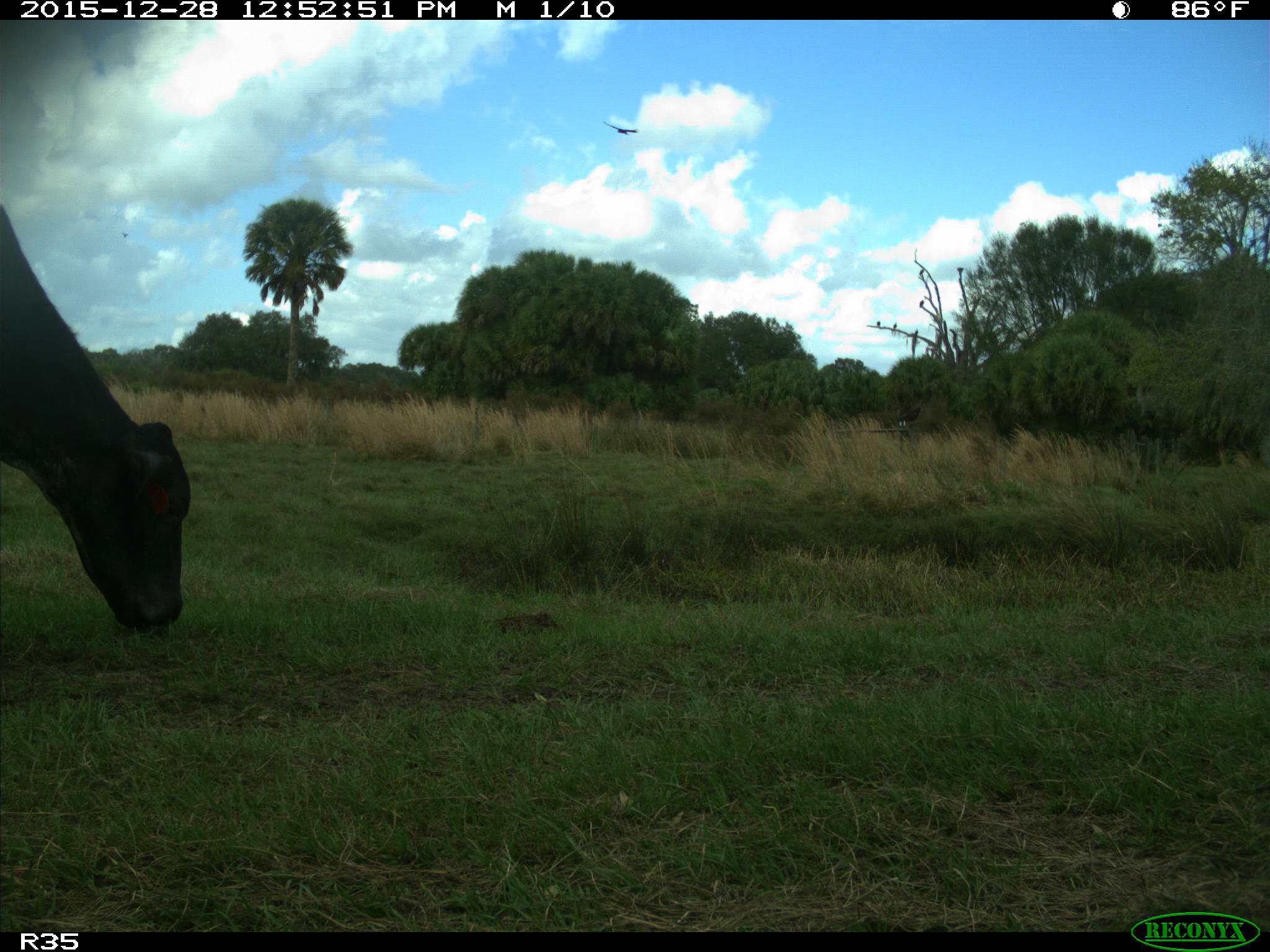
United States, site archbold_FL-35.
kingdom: Animalia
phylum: Chordata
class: Mammalia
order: Artiodactyla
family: Bovidae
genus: Bos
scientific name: Bos taurus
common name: domestic cow